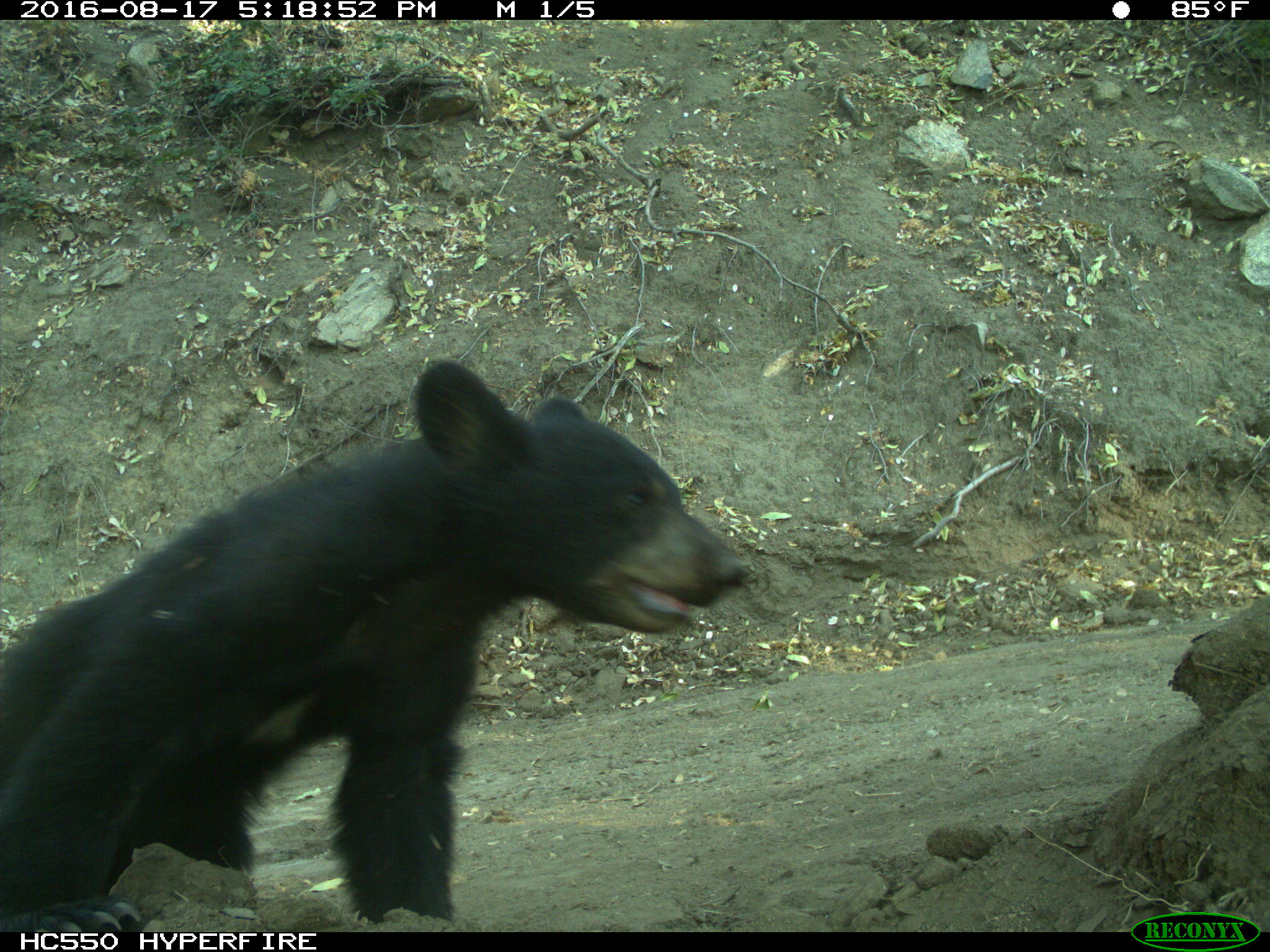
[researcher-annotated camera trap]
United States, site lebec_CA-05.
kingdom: Animalia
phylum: Chordata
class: Mammalia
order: Carnivora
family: Ursidae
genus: Ursus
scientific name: Ursus americanus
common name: american black bear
Ursus americanus (american black bear).